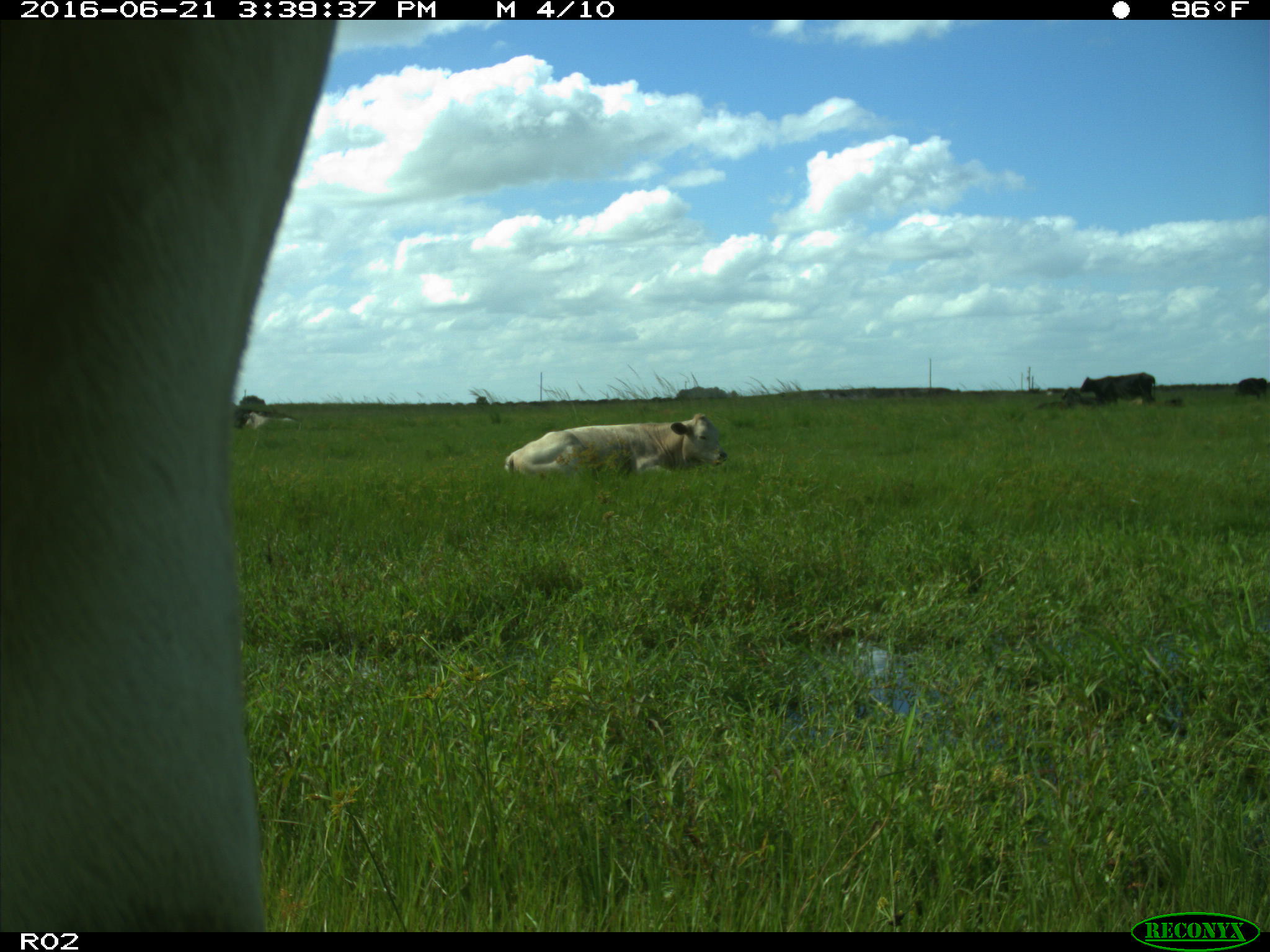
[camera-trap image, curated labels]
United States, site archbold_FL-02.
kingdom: Animalia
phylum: Chordata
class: Mammalia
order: Artiodactyla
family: Bovidae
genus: Bos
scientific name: Bos taurus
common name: domestic cow